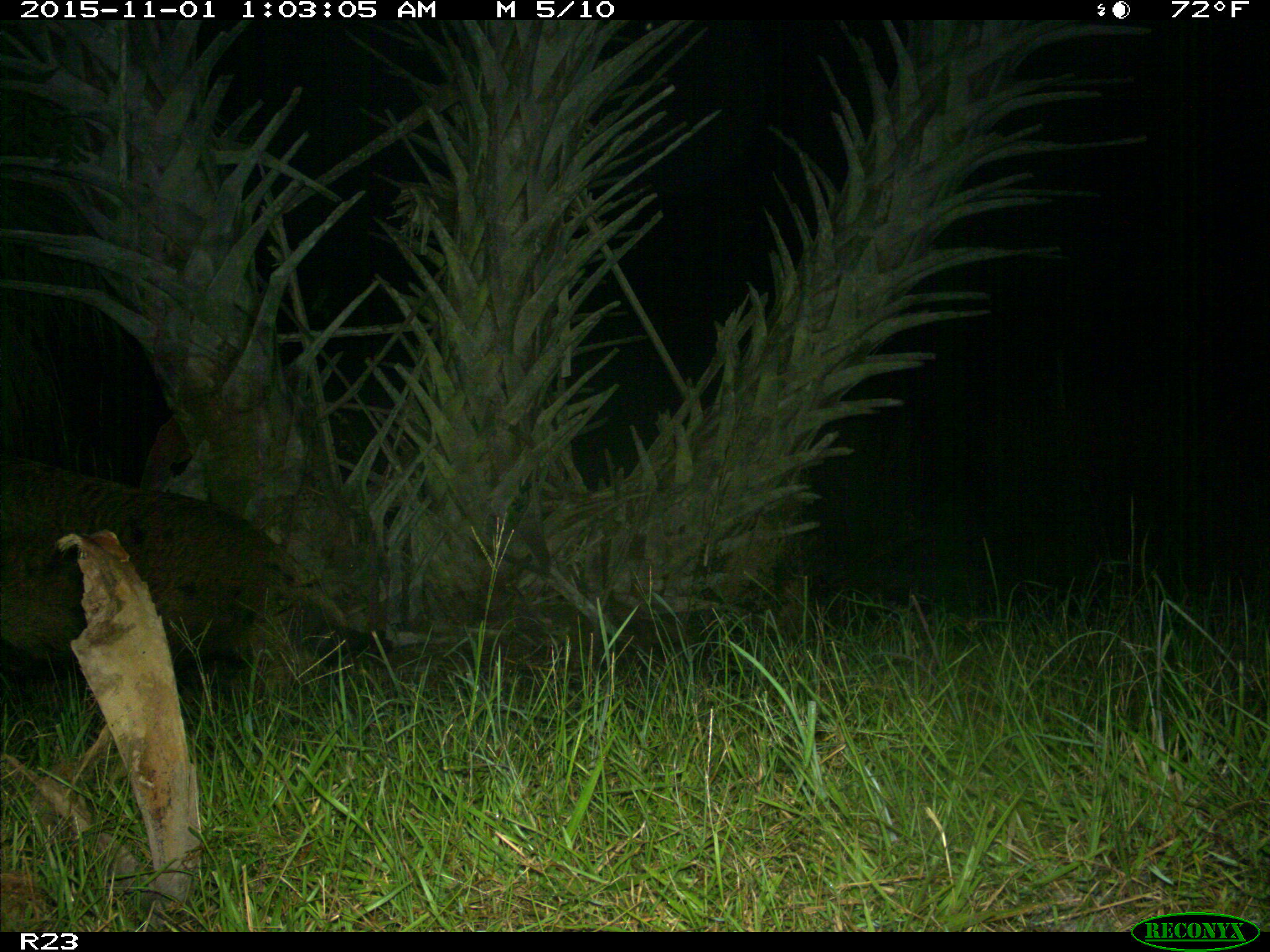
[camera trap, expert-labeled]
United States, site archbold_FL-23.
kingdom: Animalia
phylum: Chordata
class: Mammalia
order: Artiodactyla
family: Suidae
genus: Sus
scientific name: Sus scrofa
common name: wild boar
Sus scrofa (wild boar).